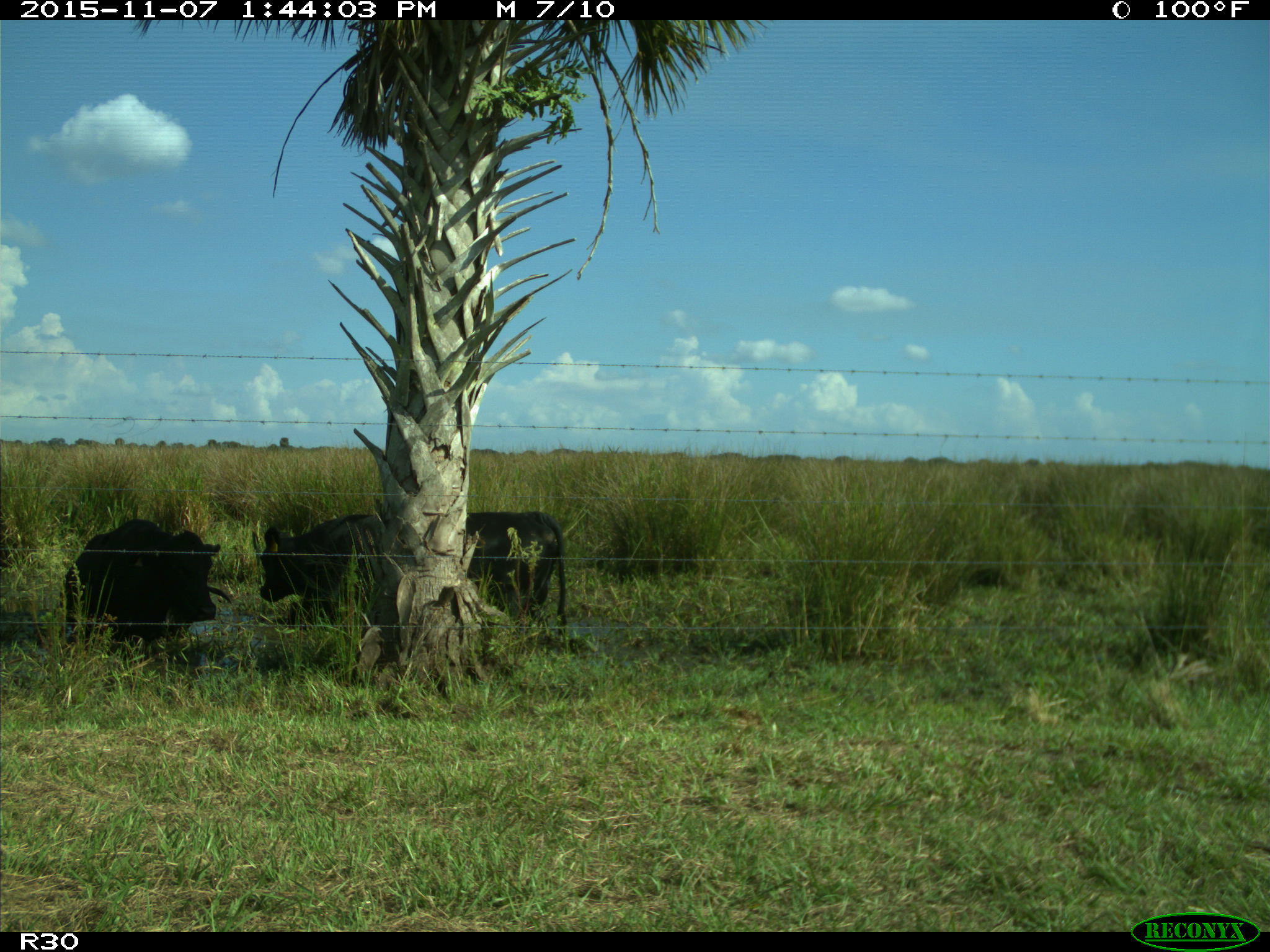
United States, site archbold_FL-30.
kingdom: Animalia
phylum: Chordata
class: Mammalia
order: Artiodactyla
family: Bovidae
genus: Bos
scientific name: Bos taurus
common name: domestic cow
Bos taurus (domestic cow).